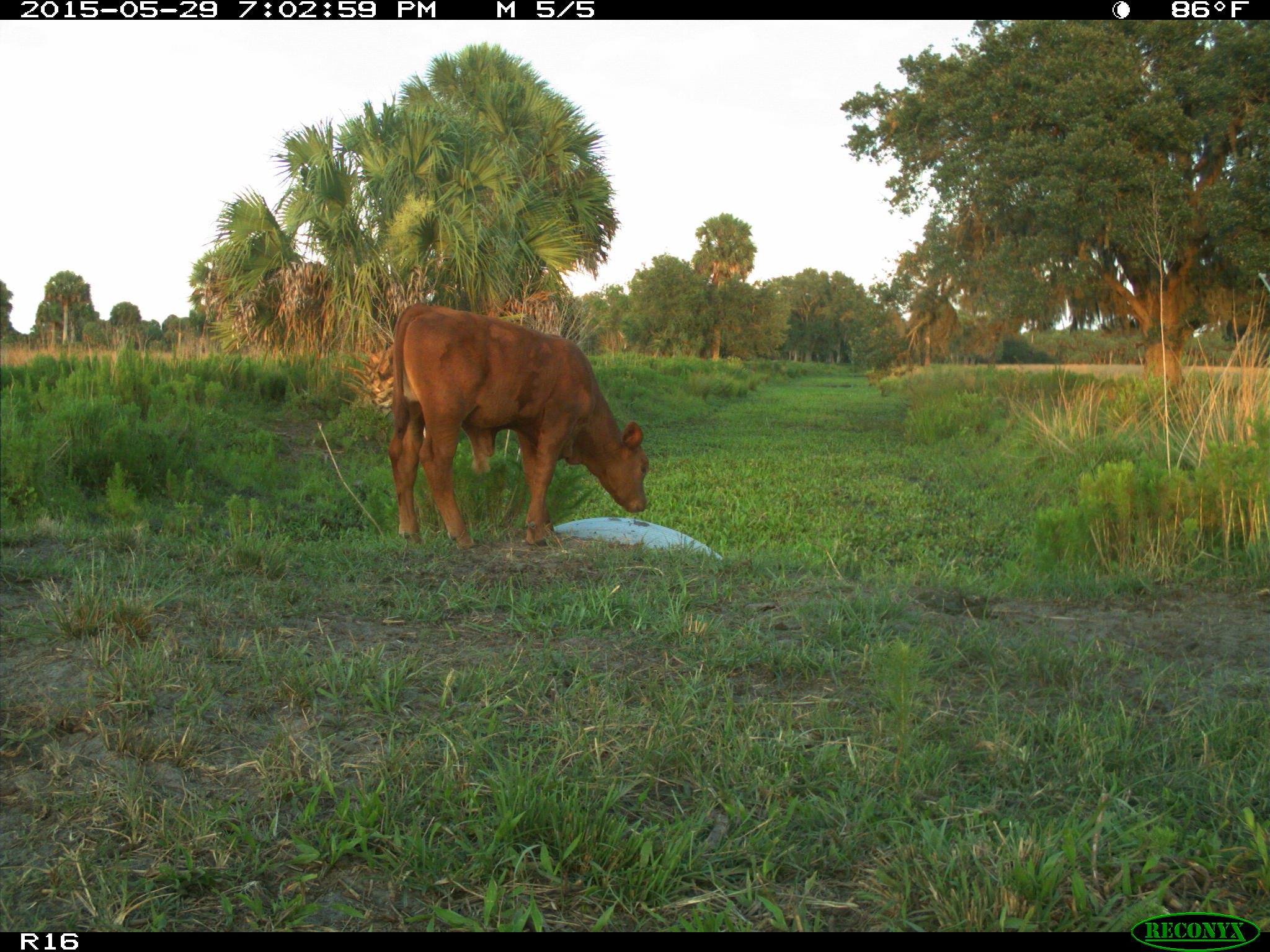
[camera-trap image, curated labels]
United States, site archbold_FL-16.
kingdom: Animalia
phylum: Chordata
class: Mammalia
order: Artiodactyla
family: Bovidae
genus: Bos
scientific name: Bos taurus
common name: domestic cow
Bos taurus (domestic cow).